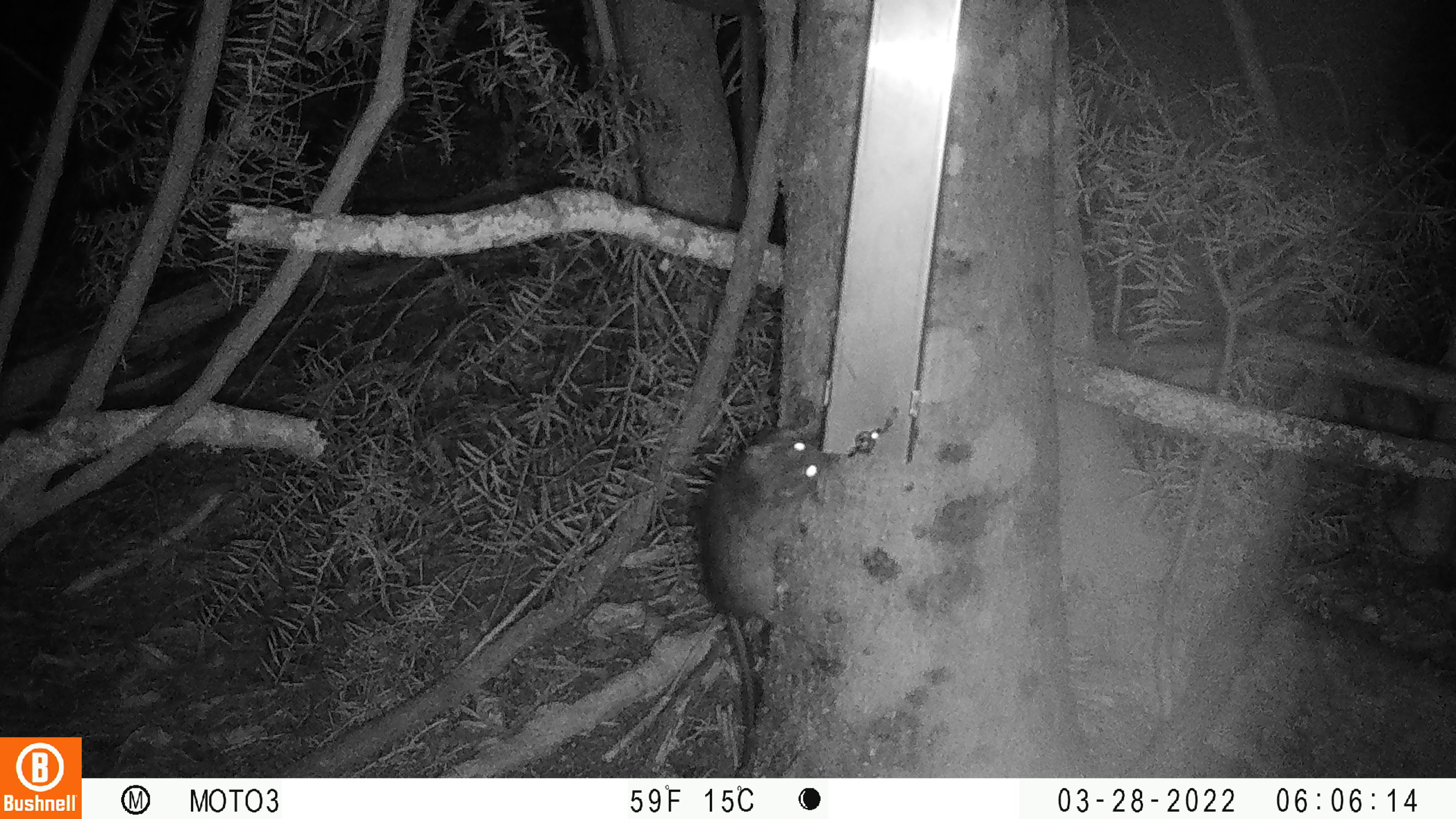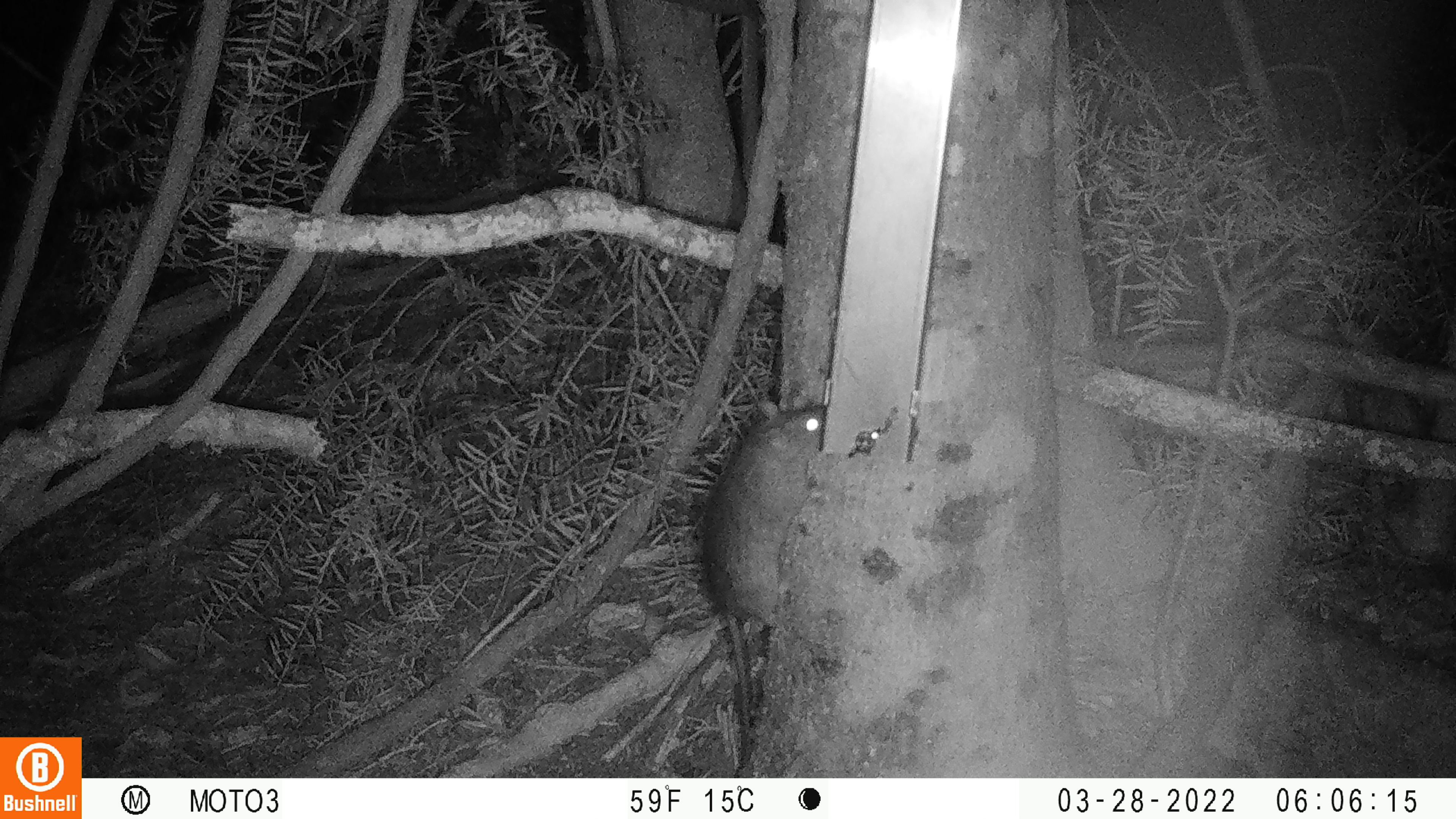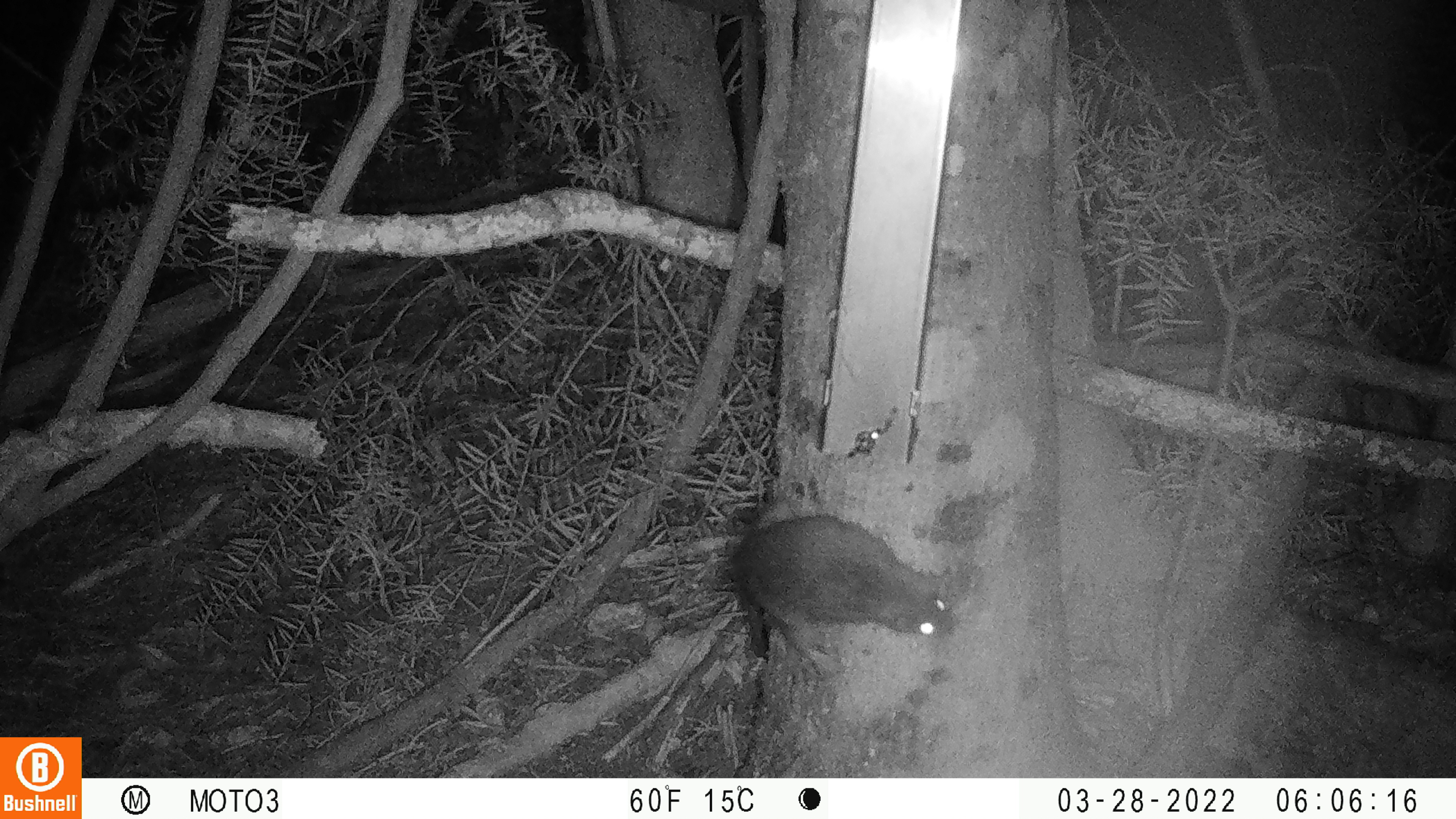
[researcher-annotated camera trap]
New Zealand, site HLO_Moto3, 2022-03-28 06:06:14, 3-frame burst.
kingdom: Animalia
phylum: Chordata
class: Mammalia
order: Rodentia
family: Muridae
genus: Rattus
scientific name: Rattus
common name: rat